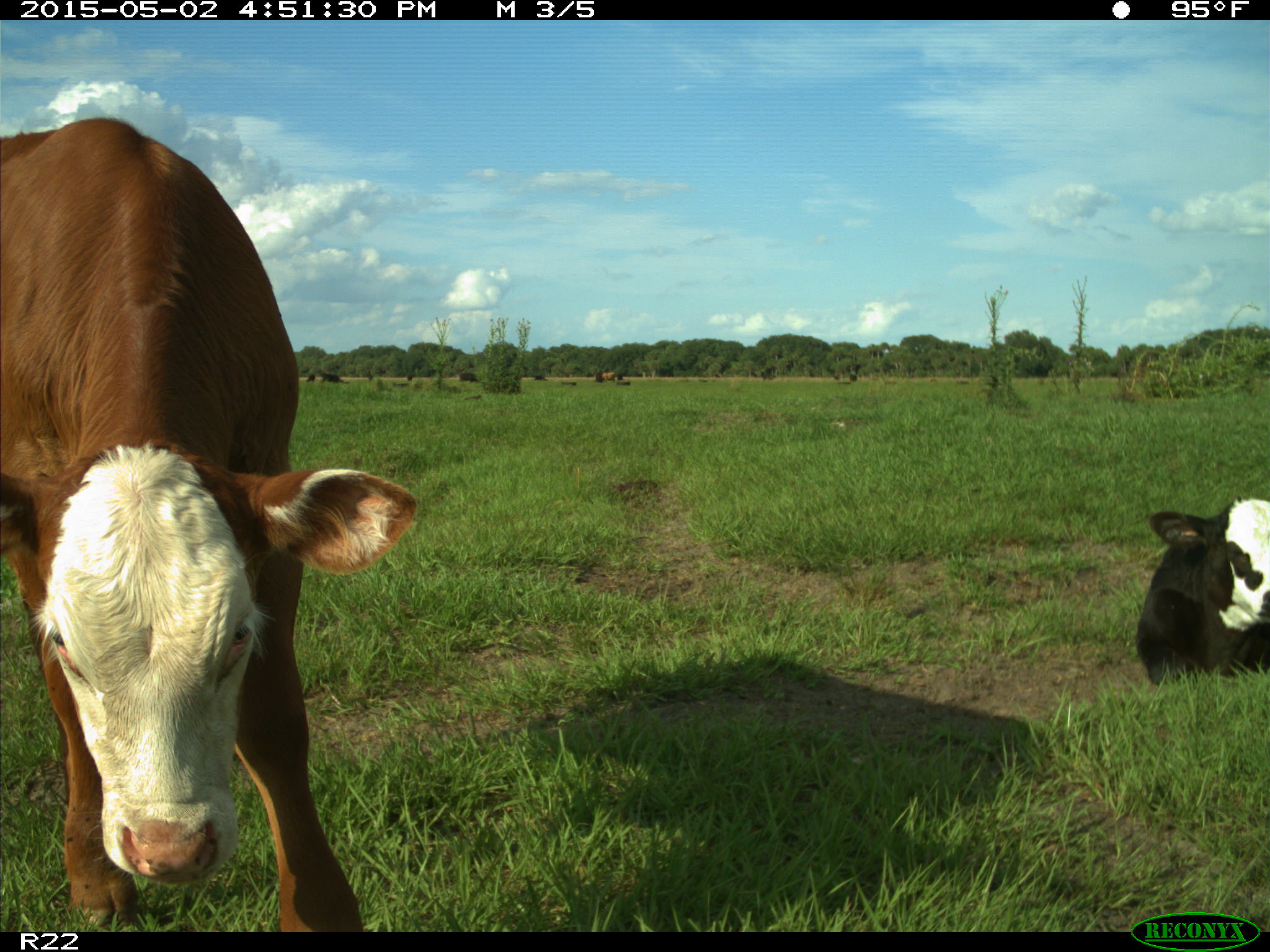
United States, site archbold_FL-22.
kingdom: Animalia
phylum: Chordata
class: Mammalia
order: Artiodactyla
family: Bovidae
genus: Bos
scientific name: Bos taurus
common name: domestic cow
Bos taurus (domestic cow).